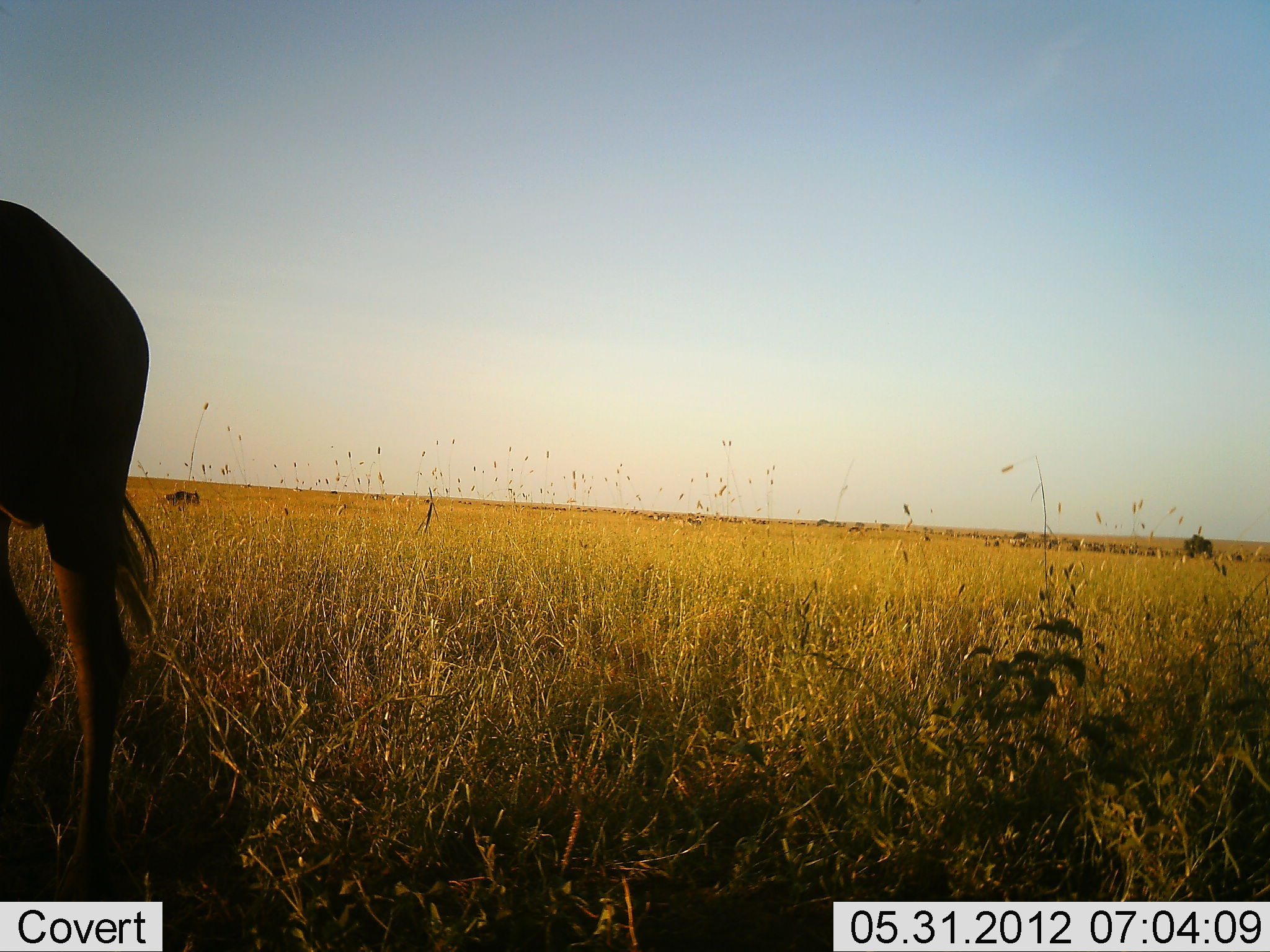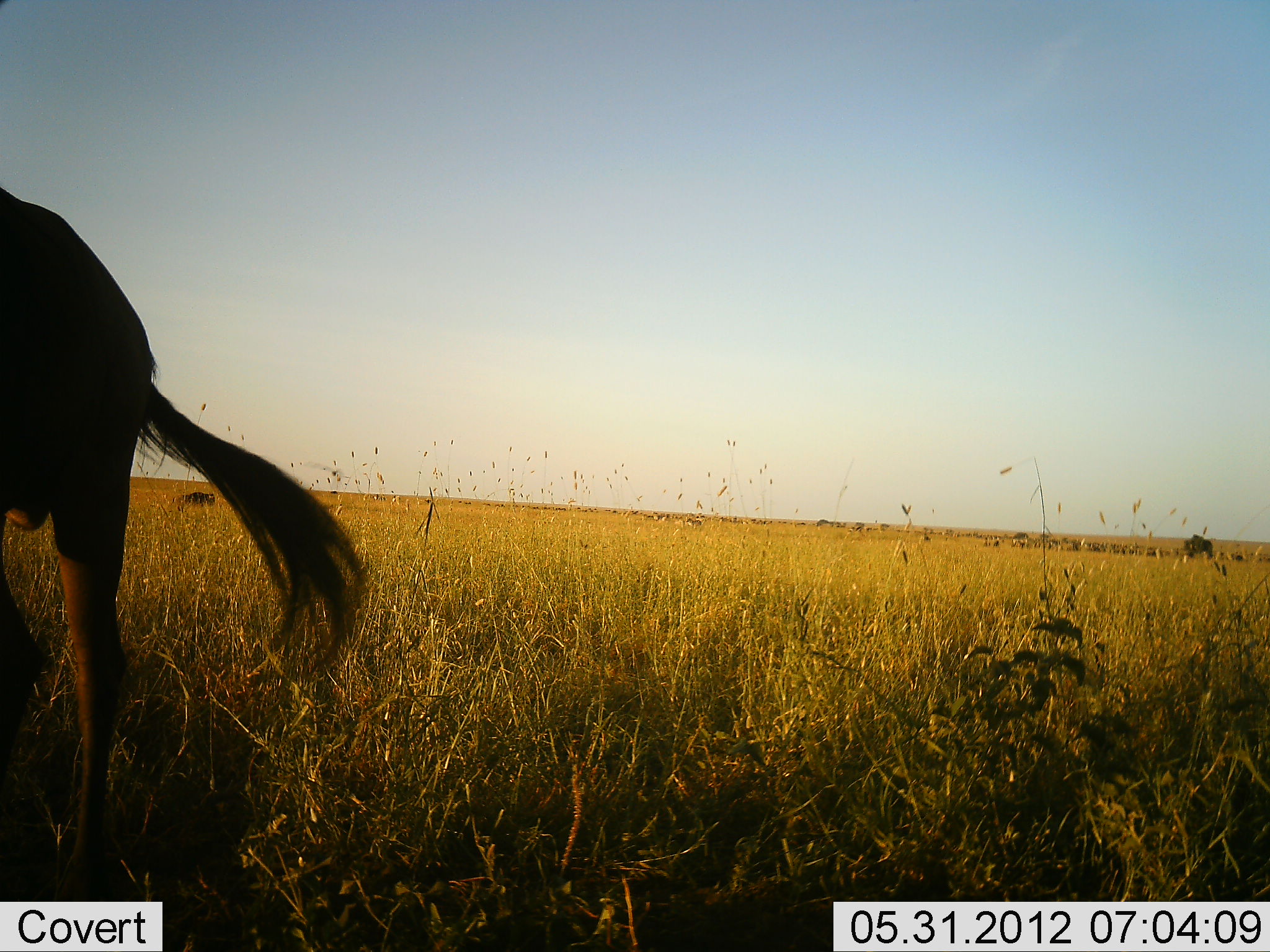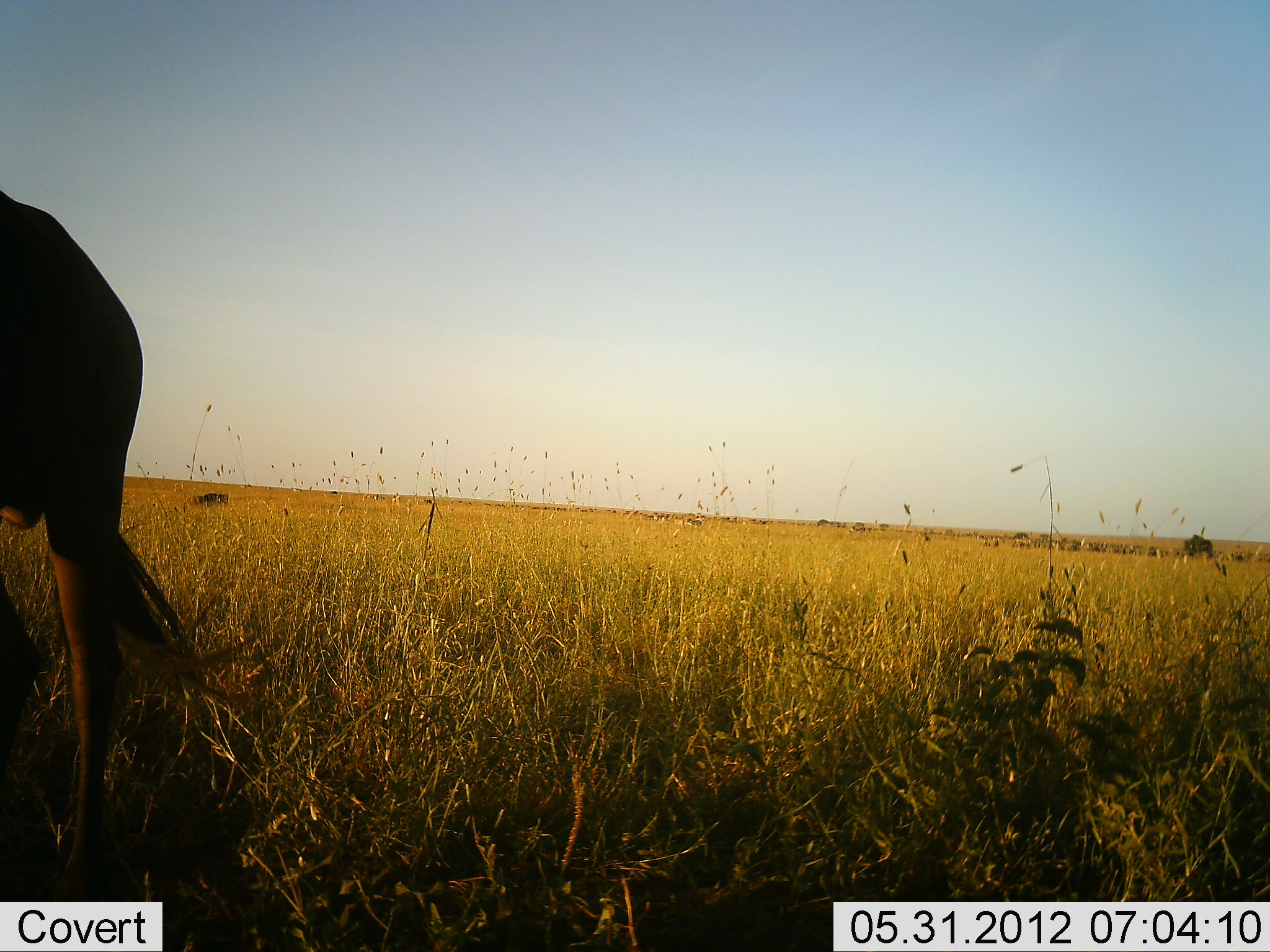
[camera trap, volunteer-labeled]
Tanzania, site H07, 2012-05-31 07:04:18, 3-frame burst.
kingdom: Animalia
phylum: Chordata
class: Mammalia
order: Artiodactyla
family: Bovidae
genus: Connochaetes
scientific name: Connochaetes taurinus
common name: blue wildebeest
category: wildebeest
Wildebeest (blue wildebeest) (Connochaetes taurinus), count 1. Behavior (volunteer vote fractions): standing 90%, resting 0%, moving 50%, interacting 0%. Young present (vote fraction): 0%. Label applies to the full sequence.